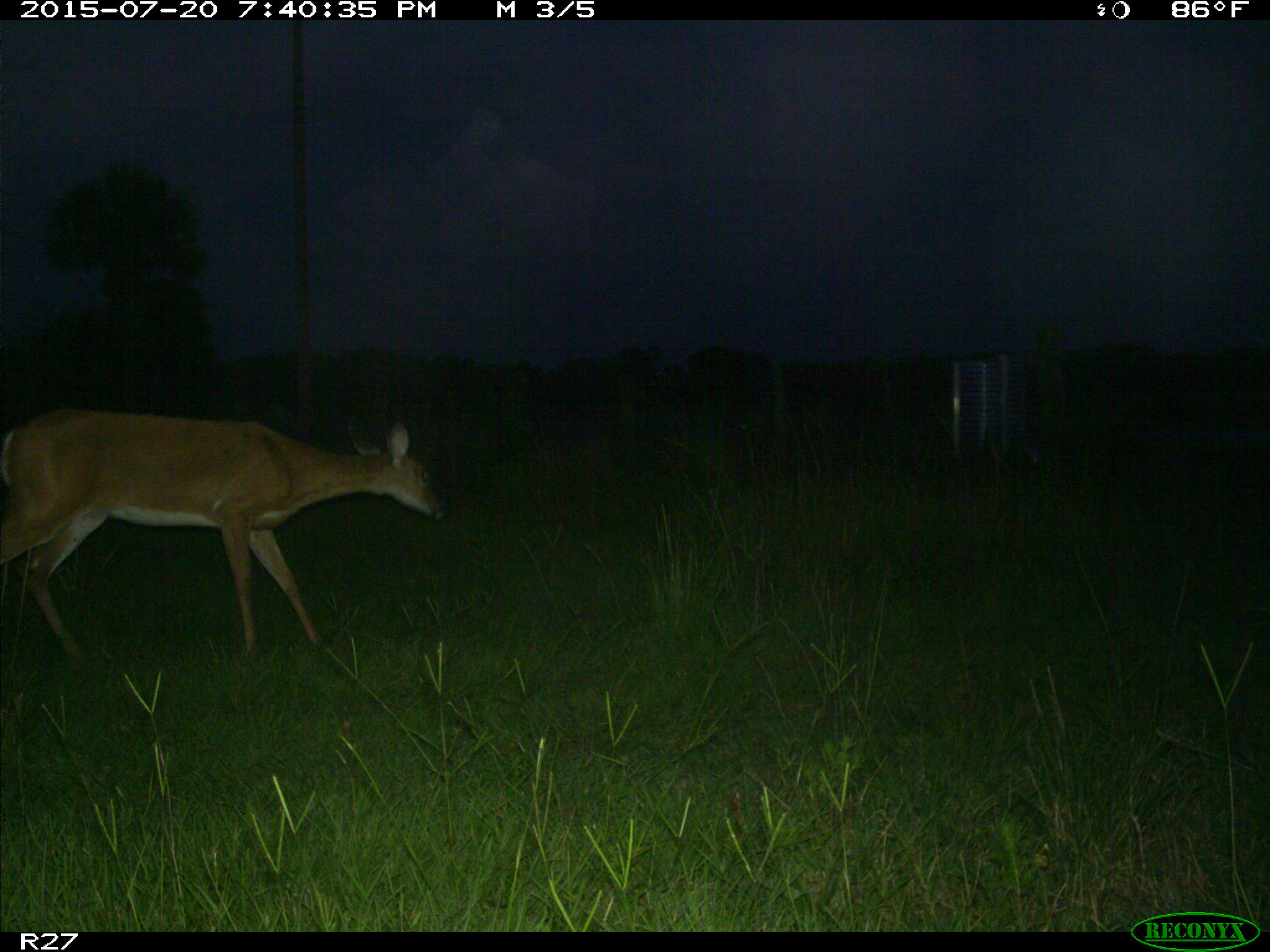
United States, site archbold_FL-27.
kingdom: Animalia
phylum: Chordata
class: Mammalia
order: Artiodactyla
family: Cervidae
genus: Odocoileus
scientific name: Odocoileus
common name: deer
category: unidentified deer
Unidentified deer (deer) (Odocoileus).